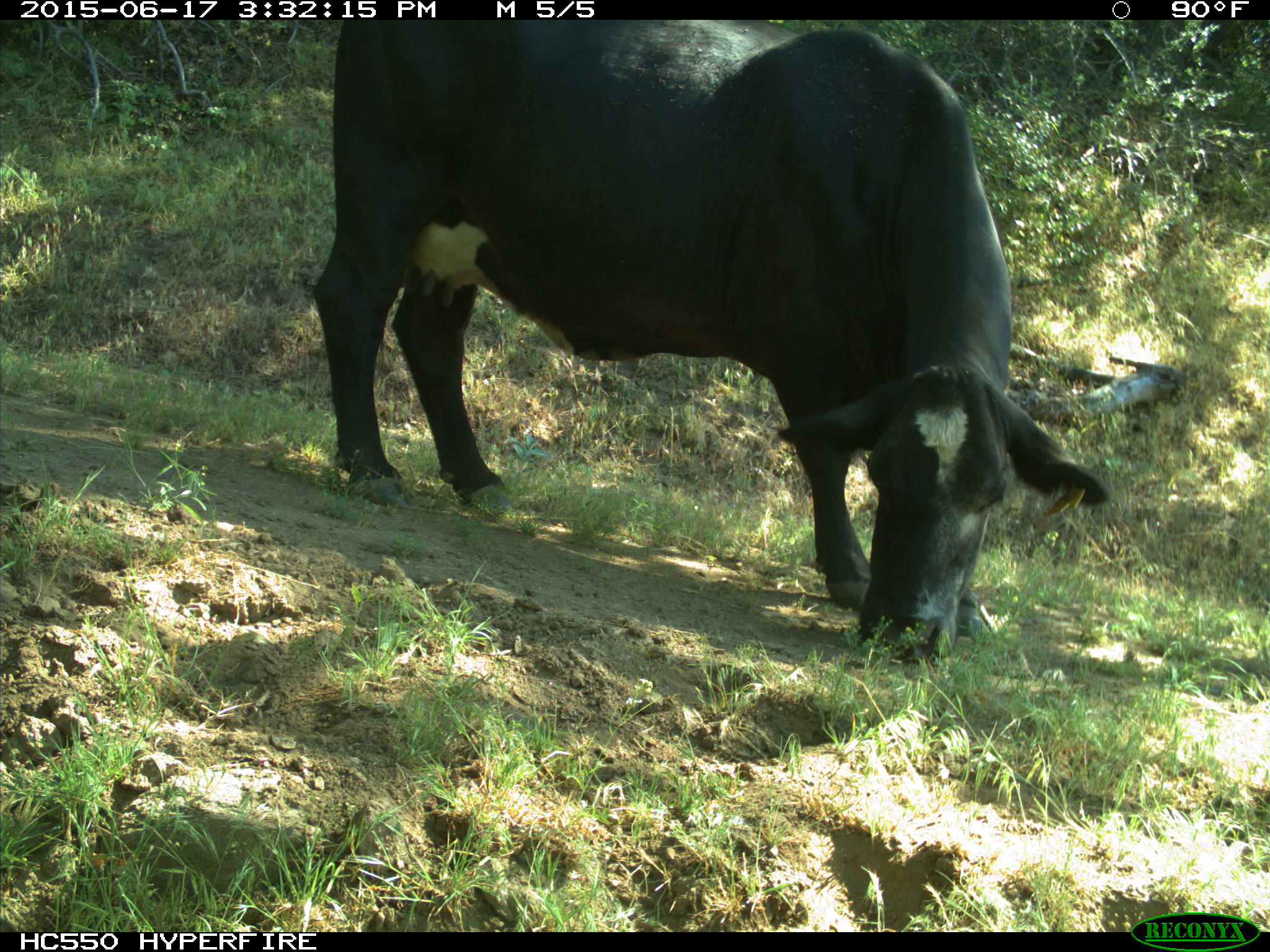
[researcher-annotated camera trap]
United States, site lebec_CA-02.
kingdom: Animalia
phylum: Chordata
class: Mammalia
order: Artiodactyla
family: Bovidae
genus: Bos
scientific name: Bos taurus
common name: domestic cow